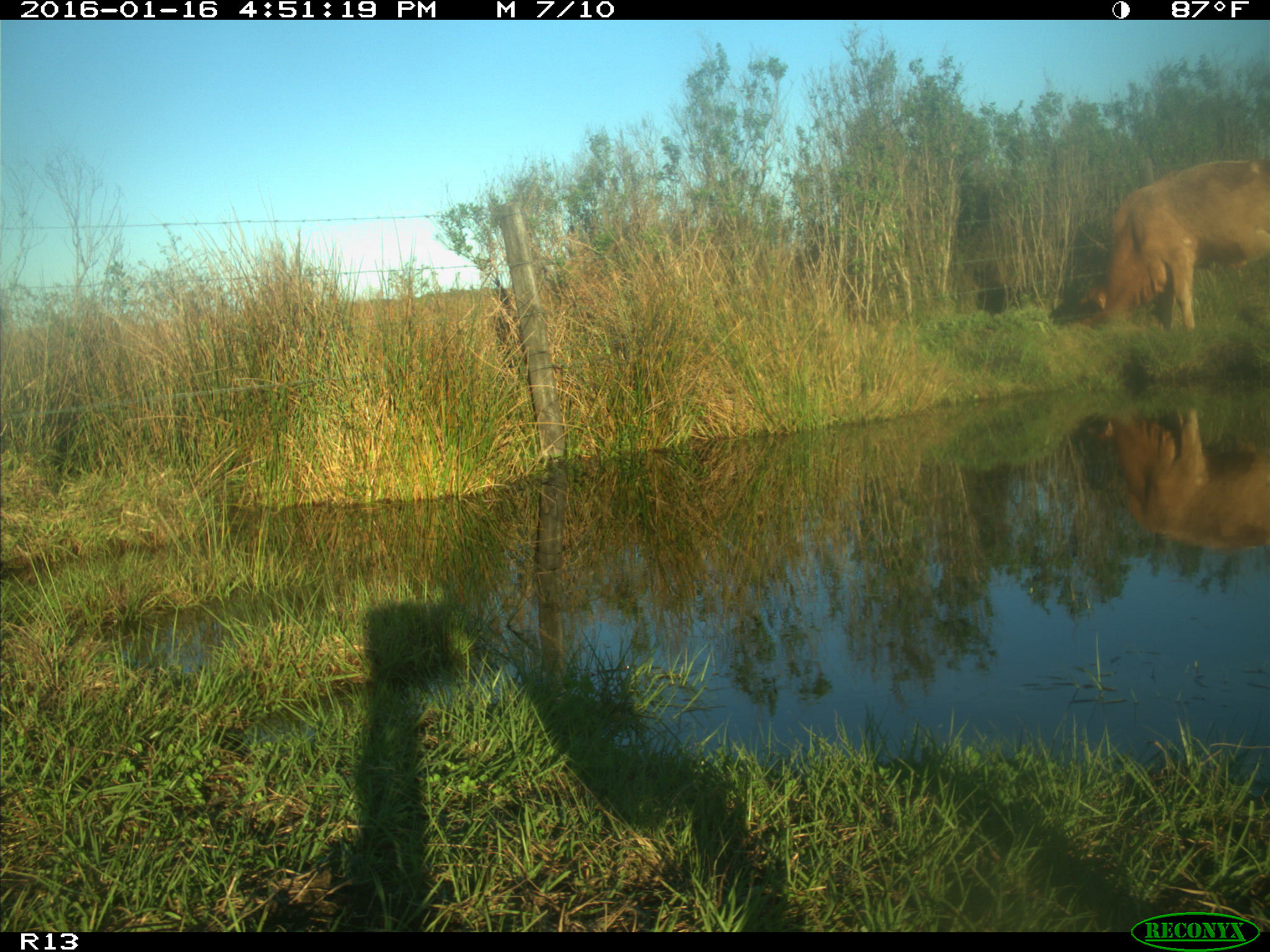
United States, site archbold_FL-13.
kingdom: Animalia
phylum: Chordata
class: Mammalia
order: Artiodactyla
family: Bovidae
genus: Bos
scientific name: Bos taurus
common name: domestic cow